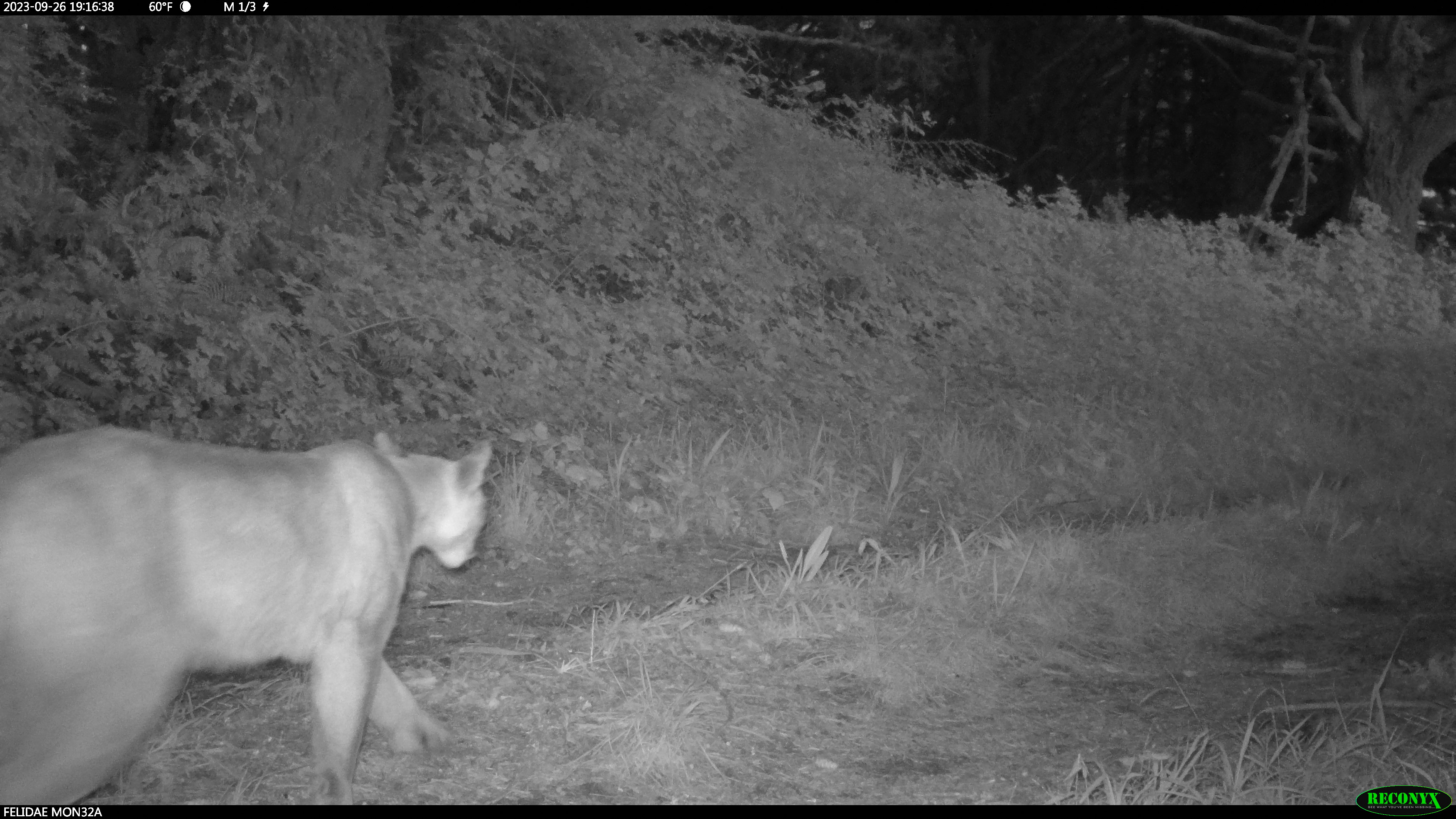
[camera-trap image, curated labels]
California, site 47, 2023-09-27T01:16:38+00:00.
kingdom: Animalia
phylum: Chordata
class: Mammalia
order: Carnivora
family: Felidae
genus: Puma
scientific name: Puma concolor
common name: puma